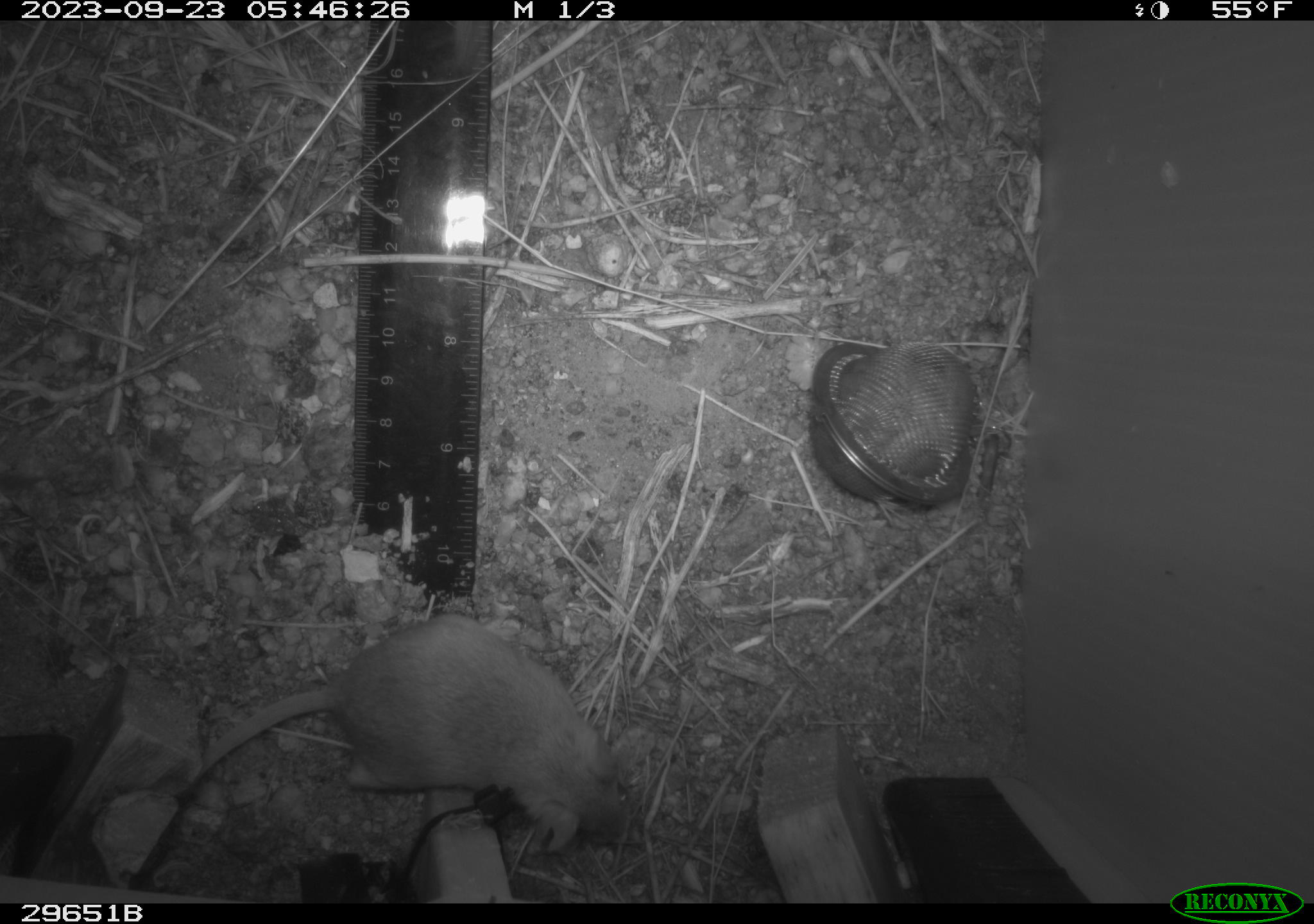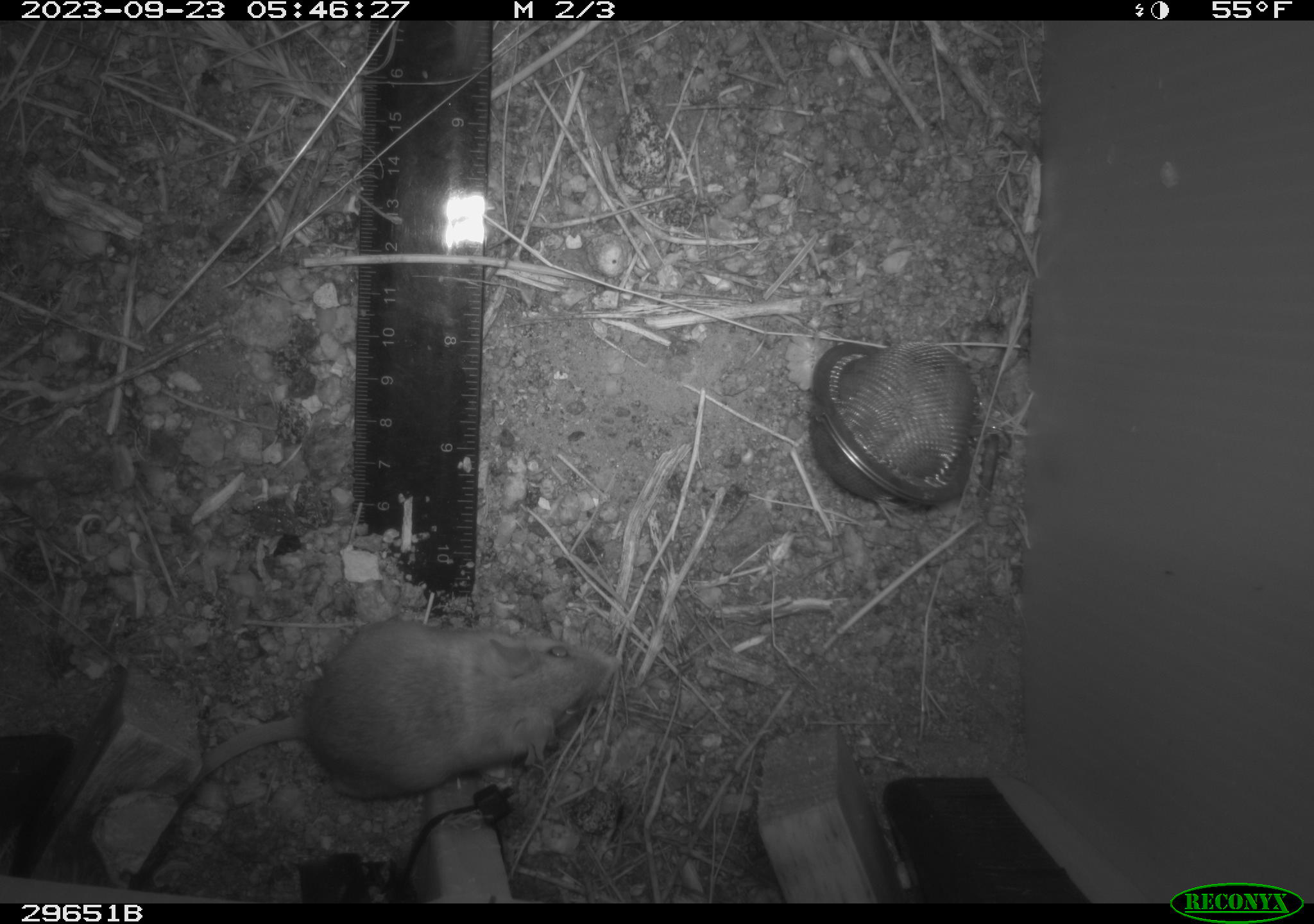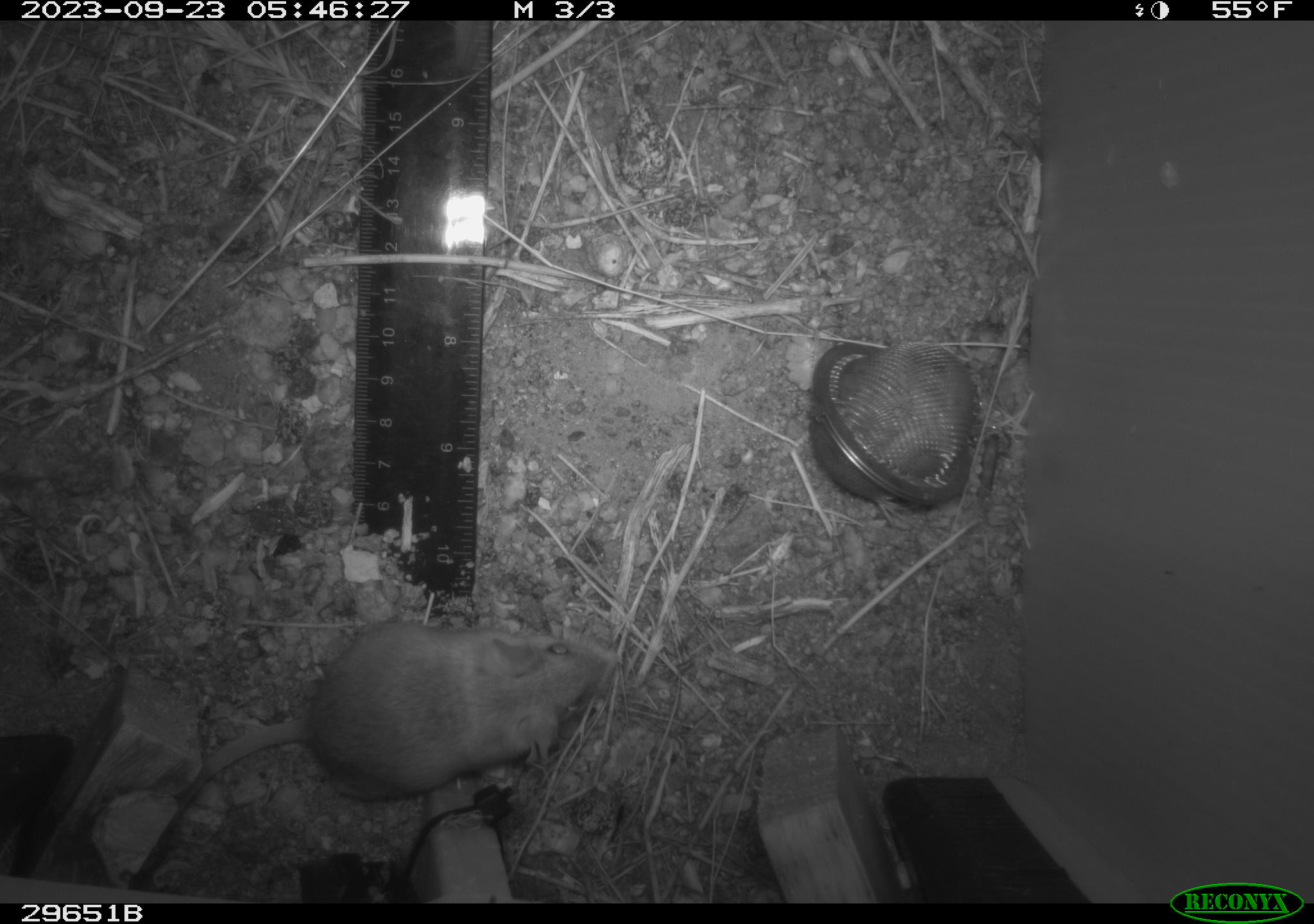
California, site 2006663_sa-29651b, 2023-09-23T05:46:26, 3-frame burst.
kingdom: Animalia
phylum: Chordata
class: Mammalia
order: Rodentia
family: Heteromyidae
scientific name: Heteromyidae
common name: kangaroo rats and pocket mice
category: heteromyidae family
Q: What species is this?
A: Heteromyidae family (kangaroo rats and pocket mice) (Heteromyidae).